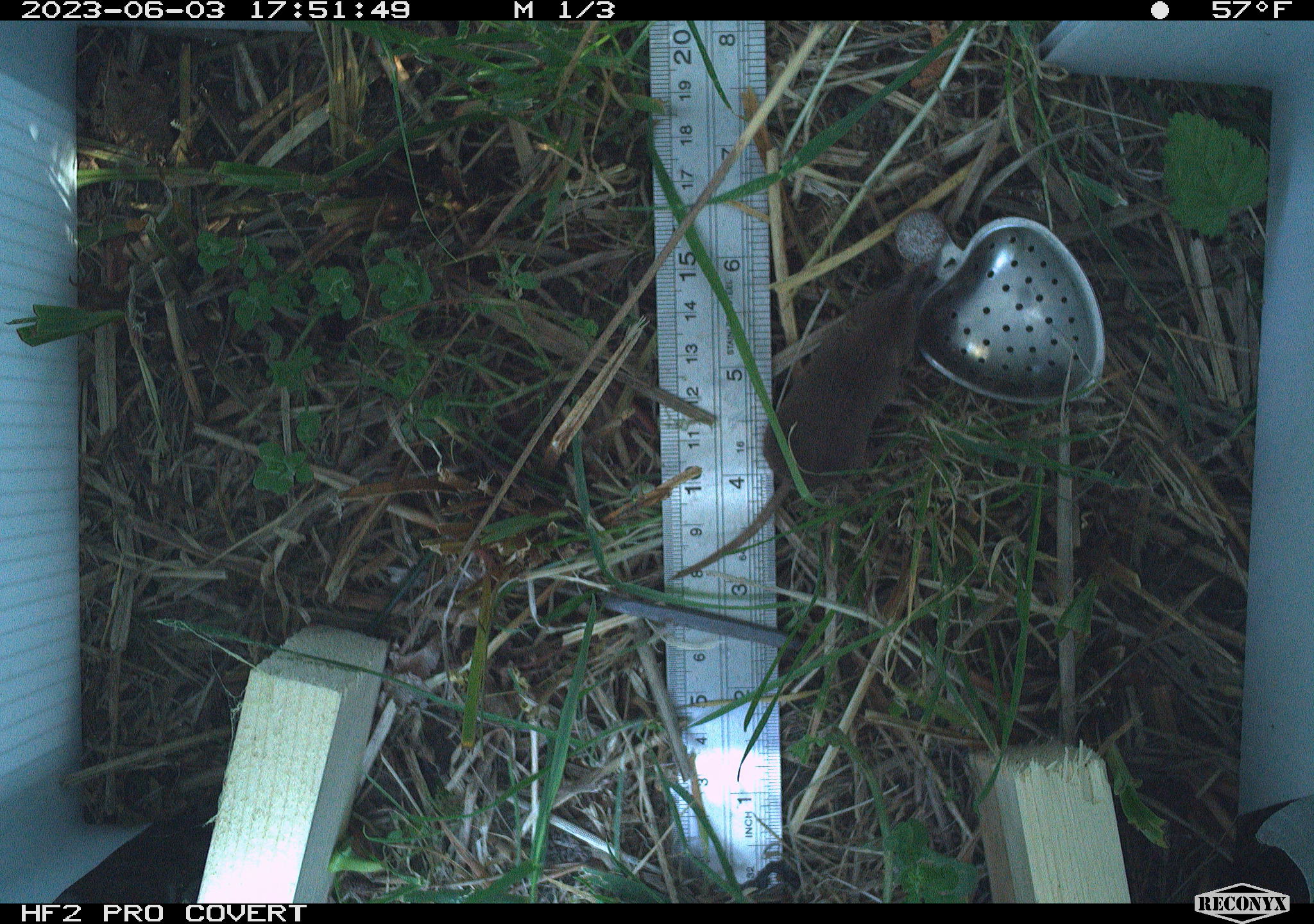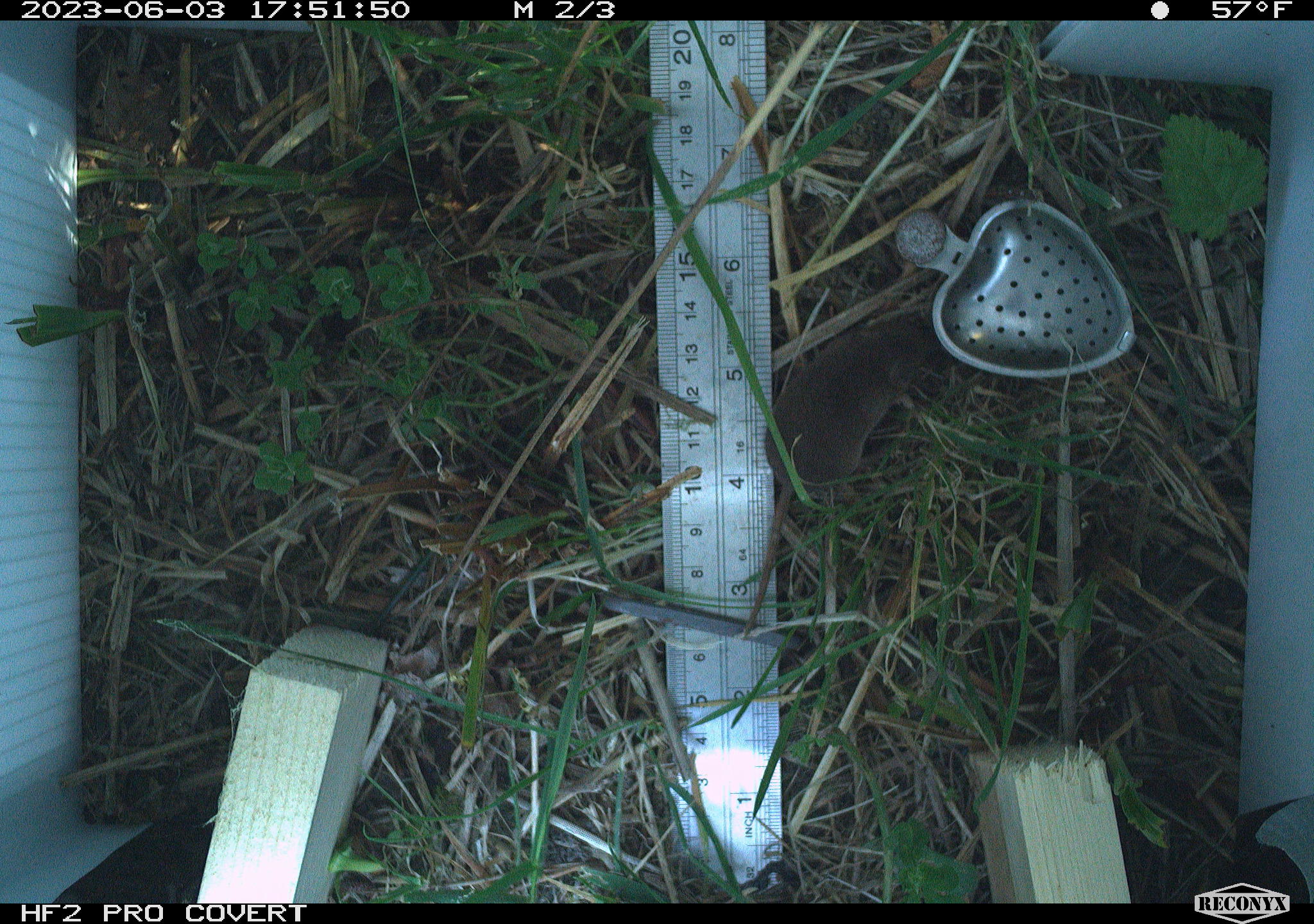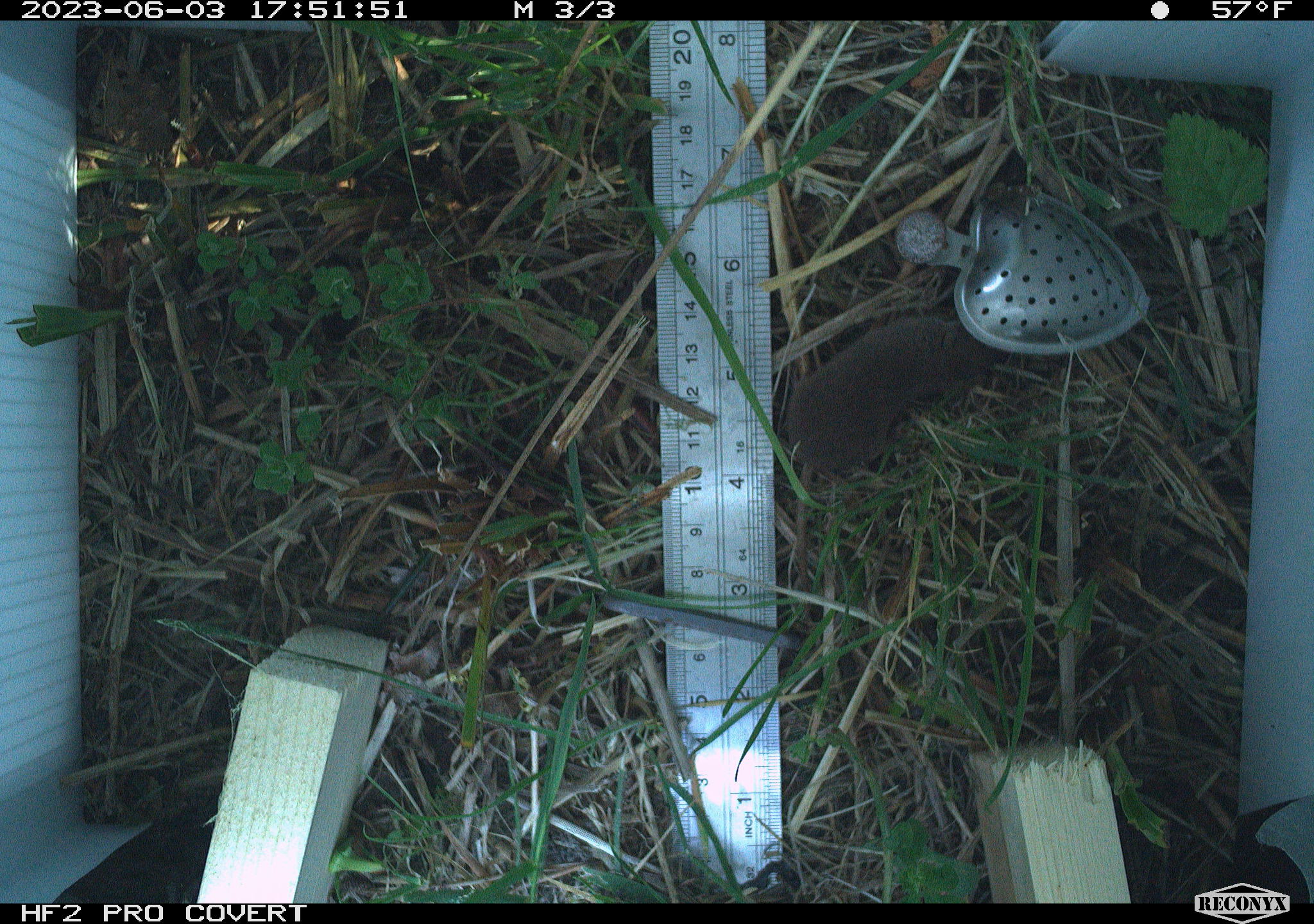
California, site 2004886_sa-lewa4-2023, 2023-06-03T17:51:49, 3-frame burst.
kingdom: Animalia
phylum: Chordata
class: Mammalia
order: Eulipotyphla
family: Soricidae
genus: Sorex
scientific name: Sorex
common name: long-tailed shrew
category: sorex species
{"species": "sorex species (long-tailed shrew) (Sorex)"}